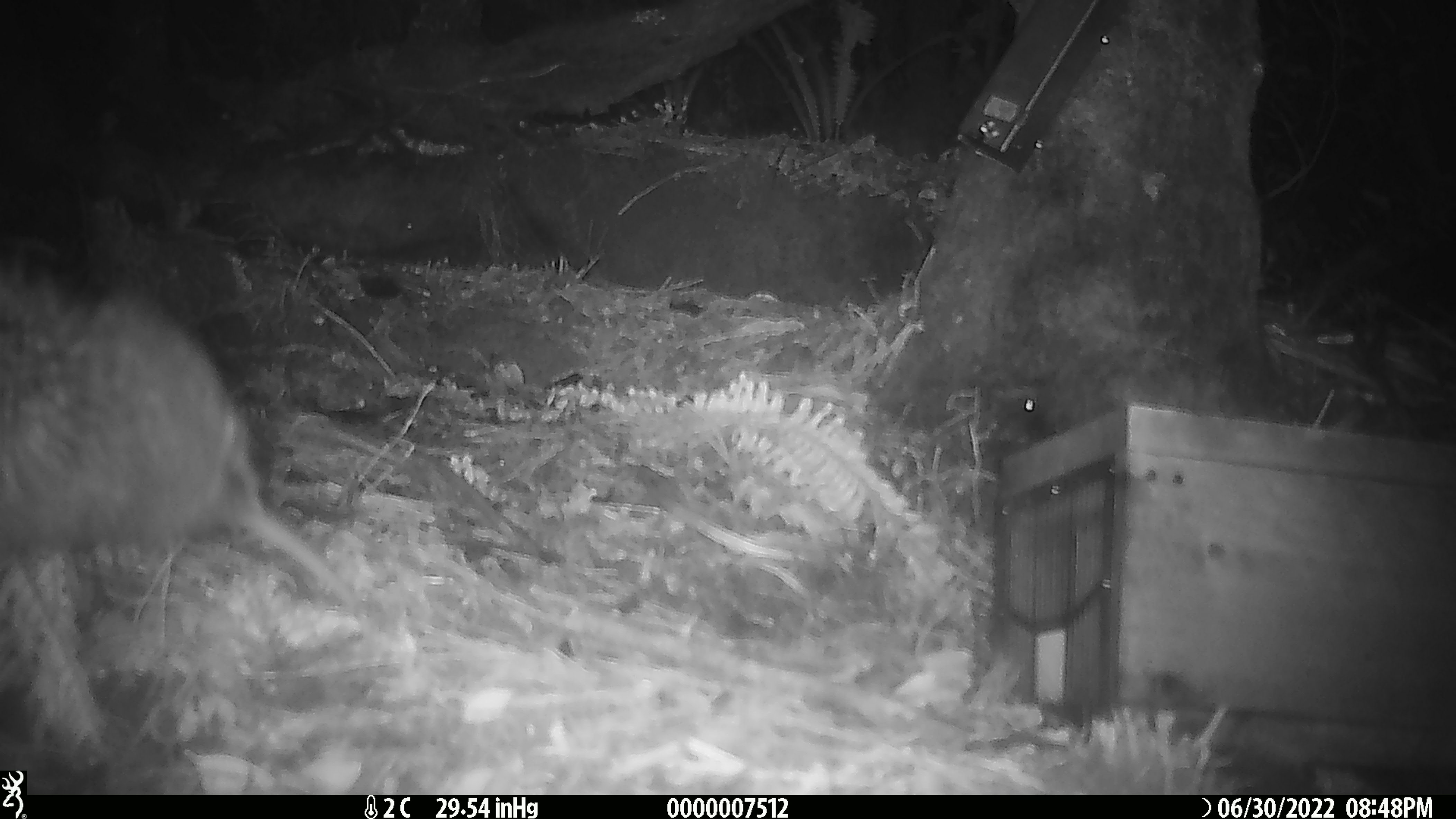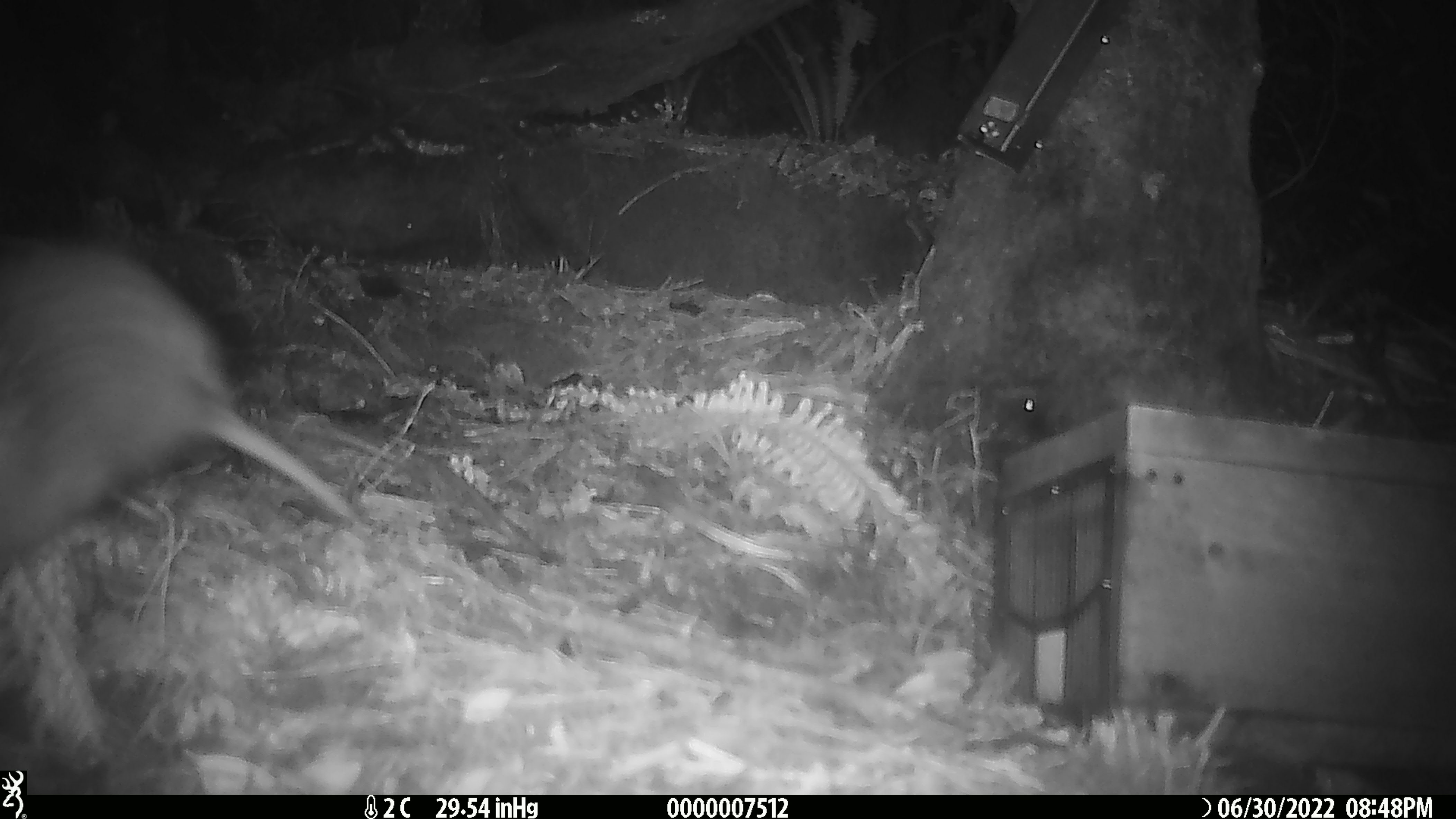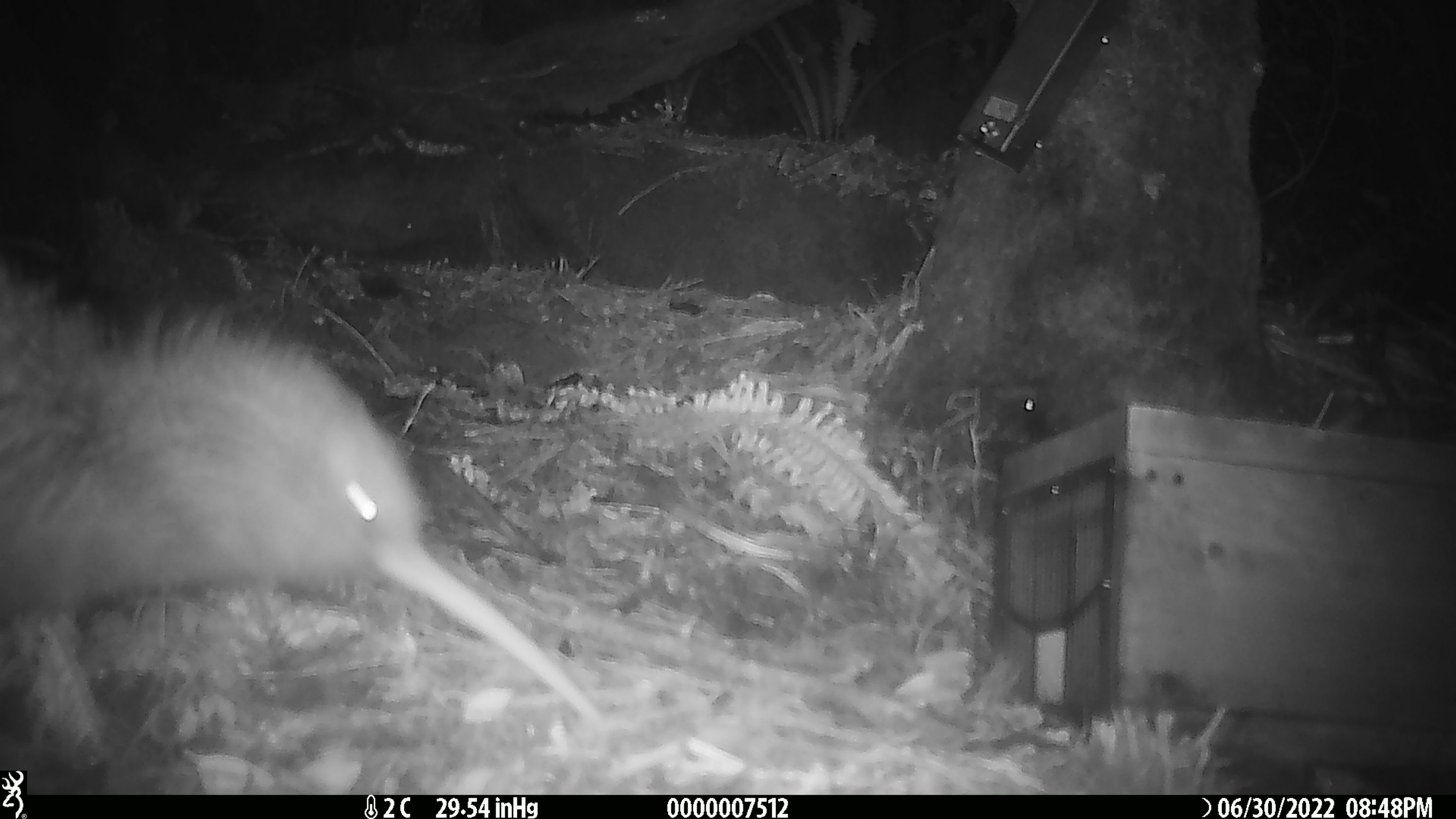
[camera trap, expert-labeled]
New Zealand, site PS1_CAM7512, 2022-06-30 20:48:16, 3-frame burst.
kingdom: Animalia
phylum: Chordata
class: Aves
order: Apterygiformes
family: Apterygidae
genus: Apteryx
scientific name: Apteryx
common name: kiwi